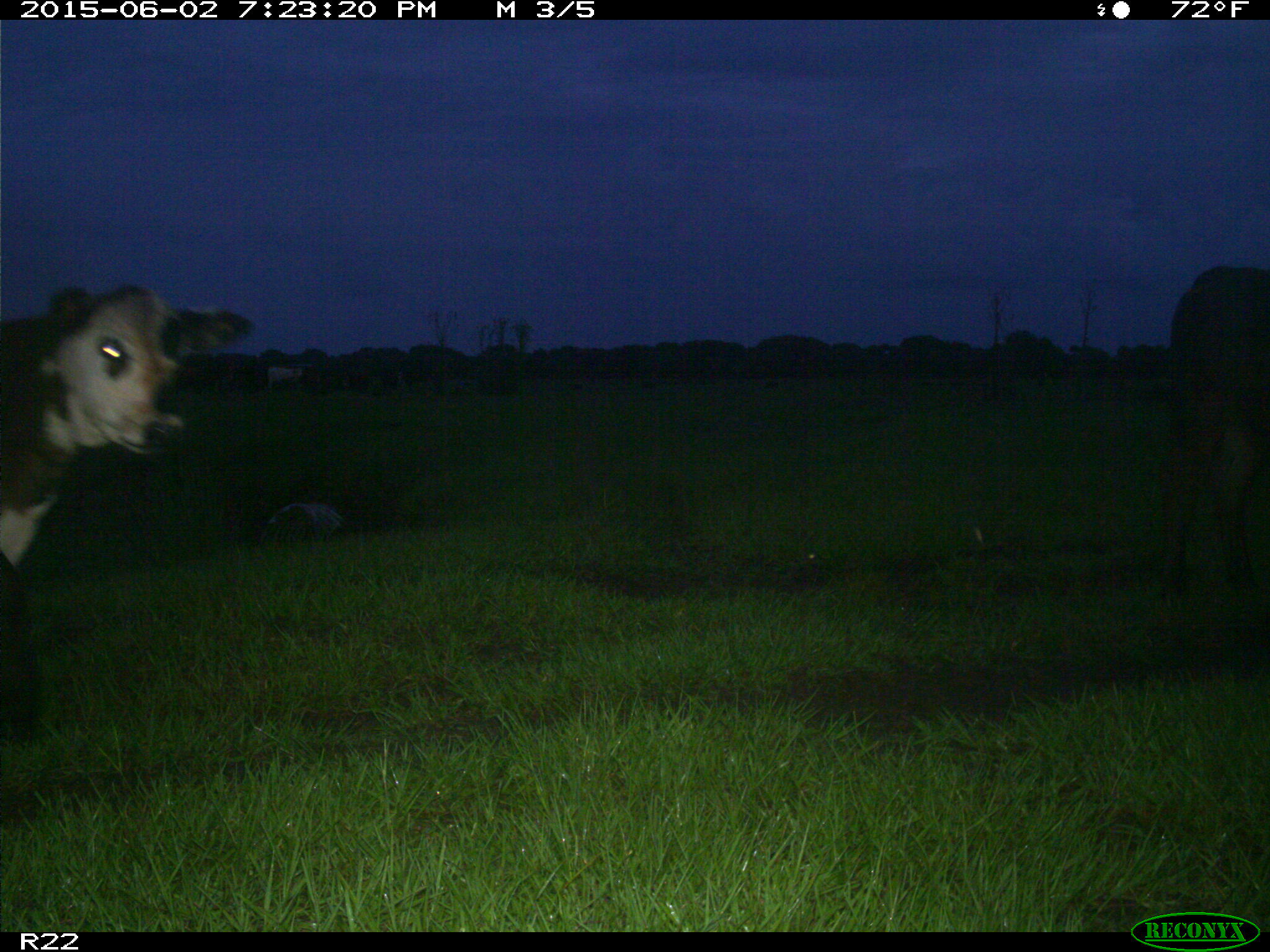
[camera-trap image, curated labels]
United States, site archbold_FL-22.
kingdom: Animalia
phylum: Chordata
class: Mammalia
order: Artiodactyla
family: Bovidae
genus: Bos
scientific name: Bos taurus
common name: domestic cow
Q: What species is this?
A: Bos taurus (domestic cow).